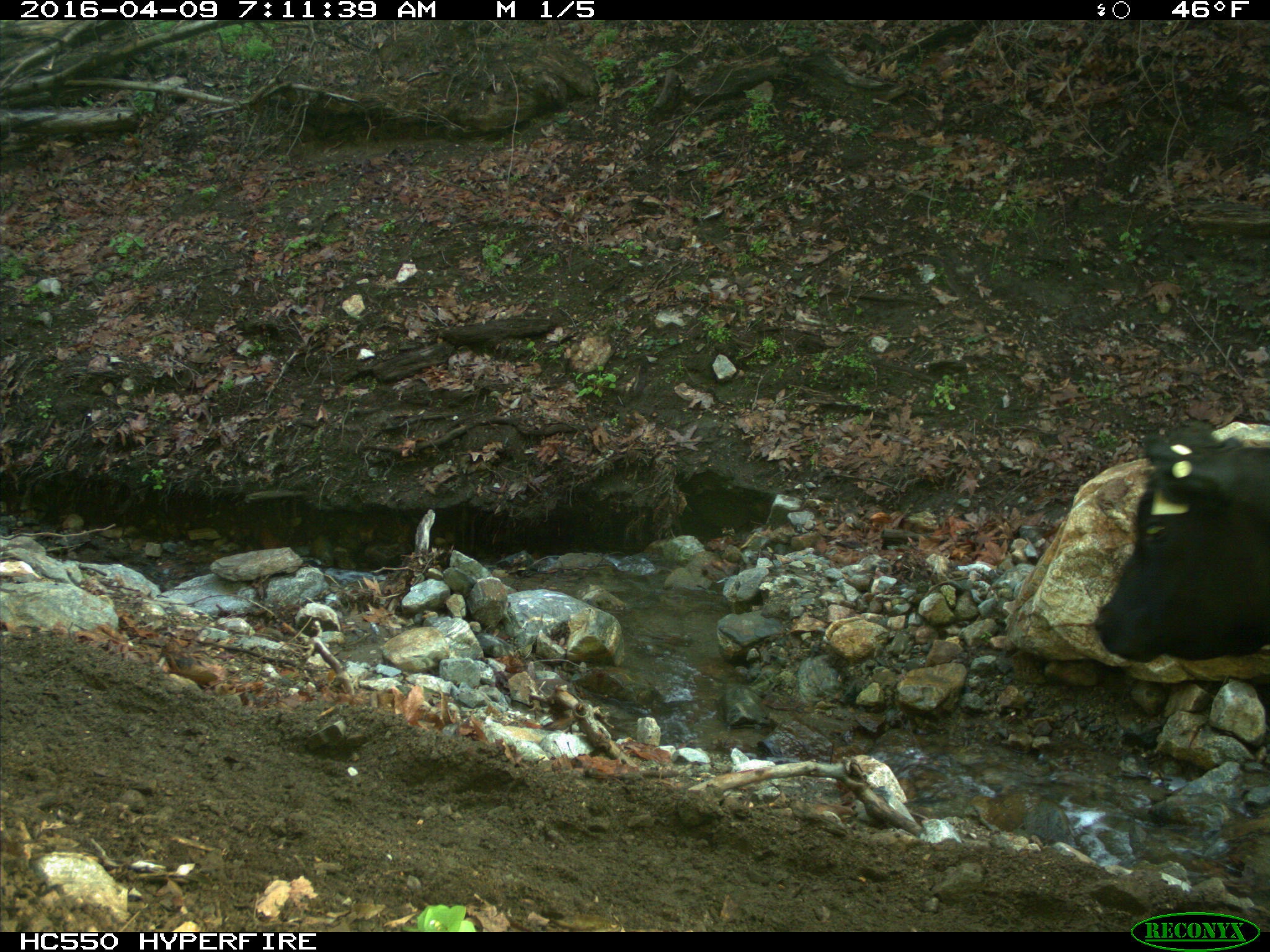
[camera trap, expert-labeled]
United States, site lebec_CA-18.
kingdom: Animalia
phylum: Chordata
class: Mammalia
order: Artiodactyla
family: Bovidae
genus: Bos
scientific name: Bos taurus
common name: domestic cow